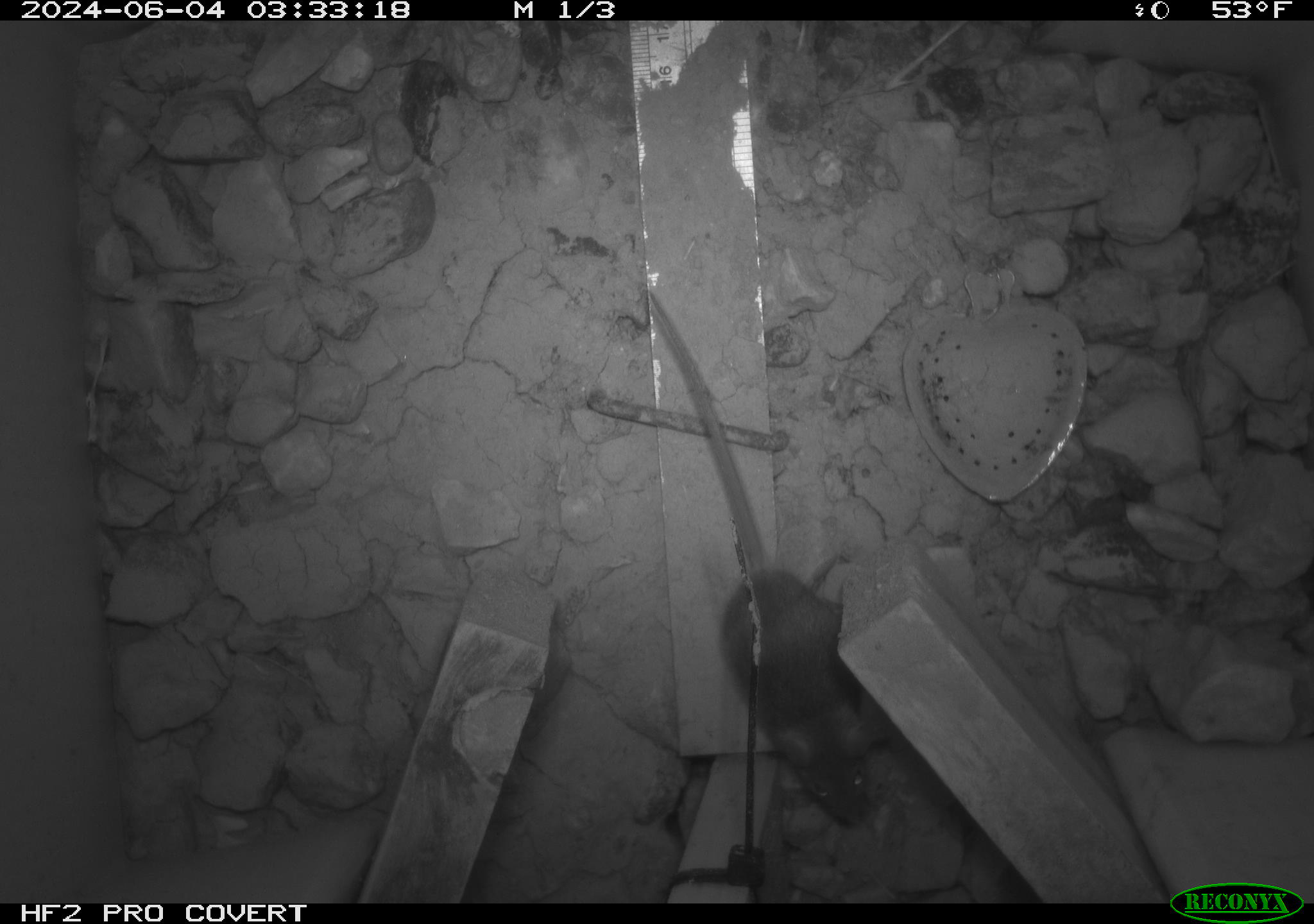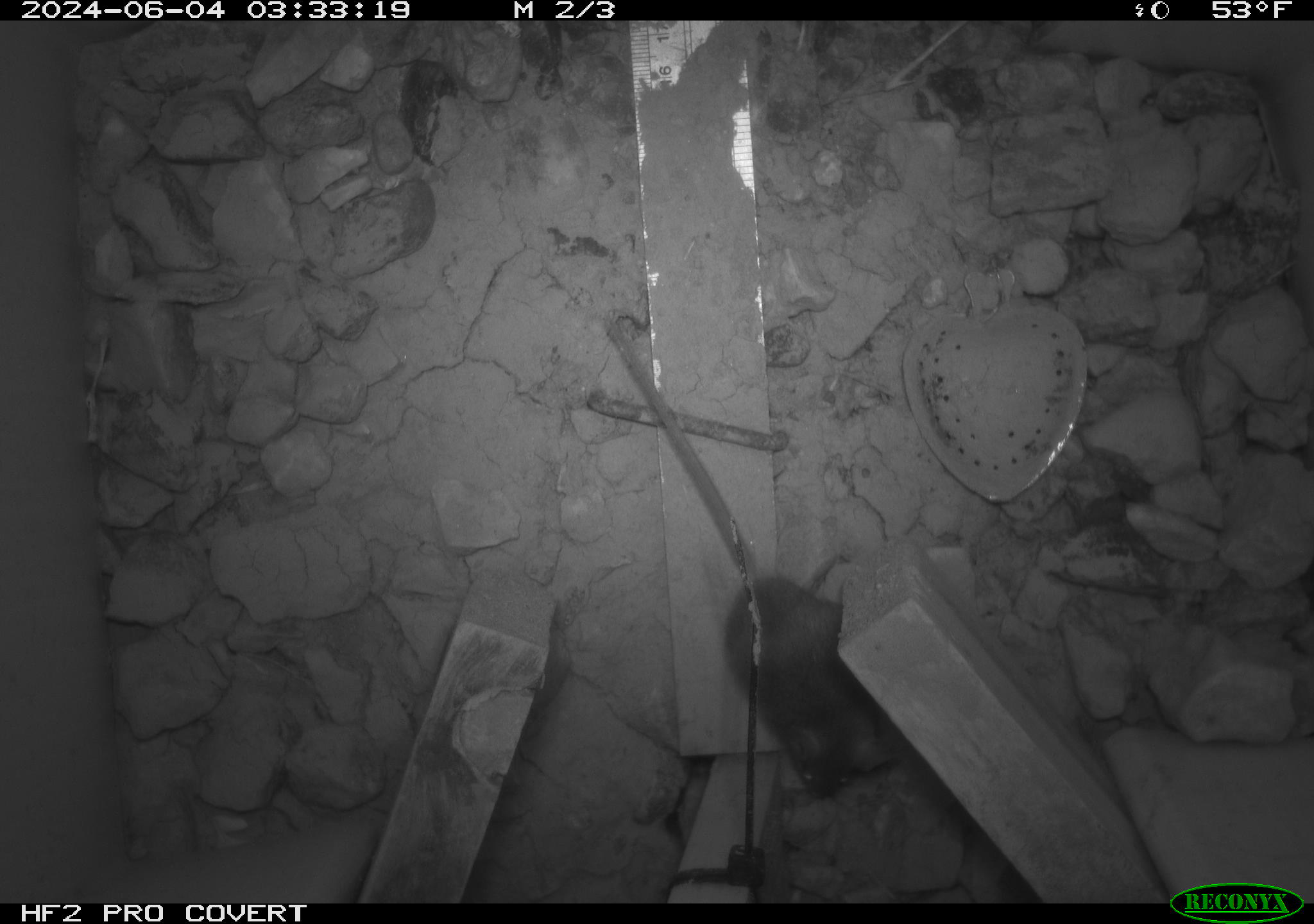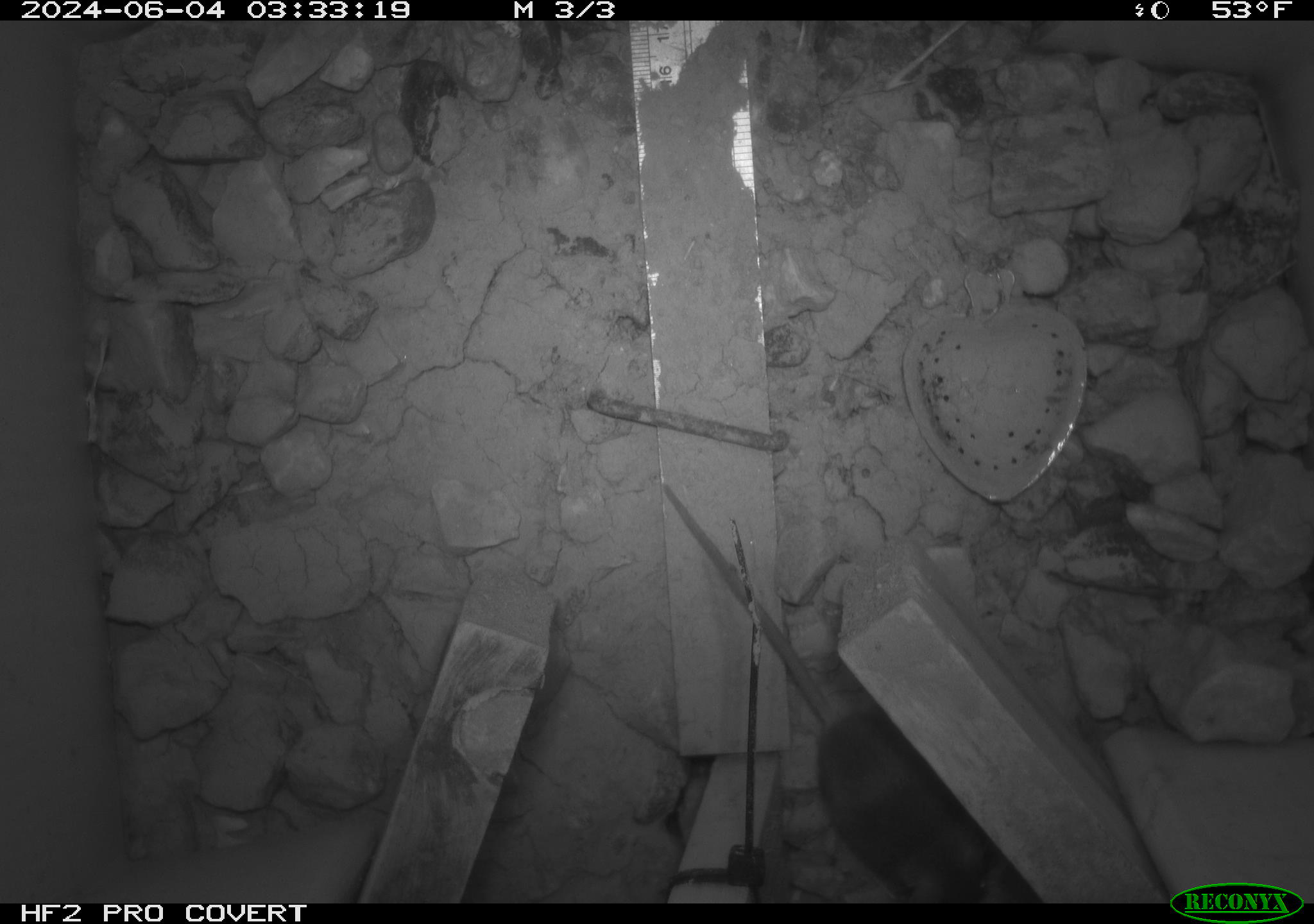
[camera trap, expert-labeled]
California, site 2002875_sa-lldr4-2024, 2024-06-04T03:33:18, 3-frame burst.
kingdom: Animalia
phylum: Chordata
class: Mammalia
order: Rodentia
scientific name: Rodentia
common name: mouse species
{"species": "mouse species (Rodentia)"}